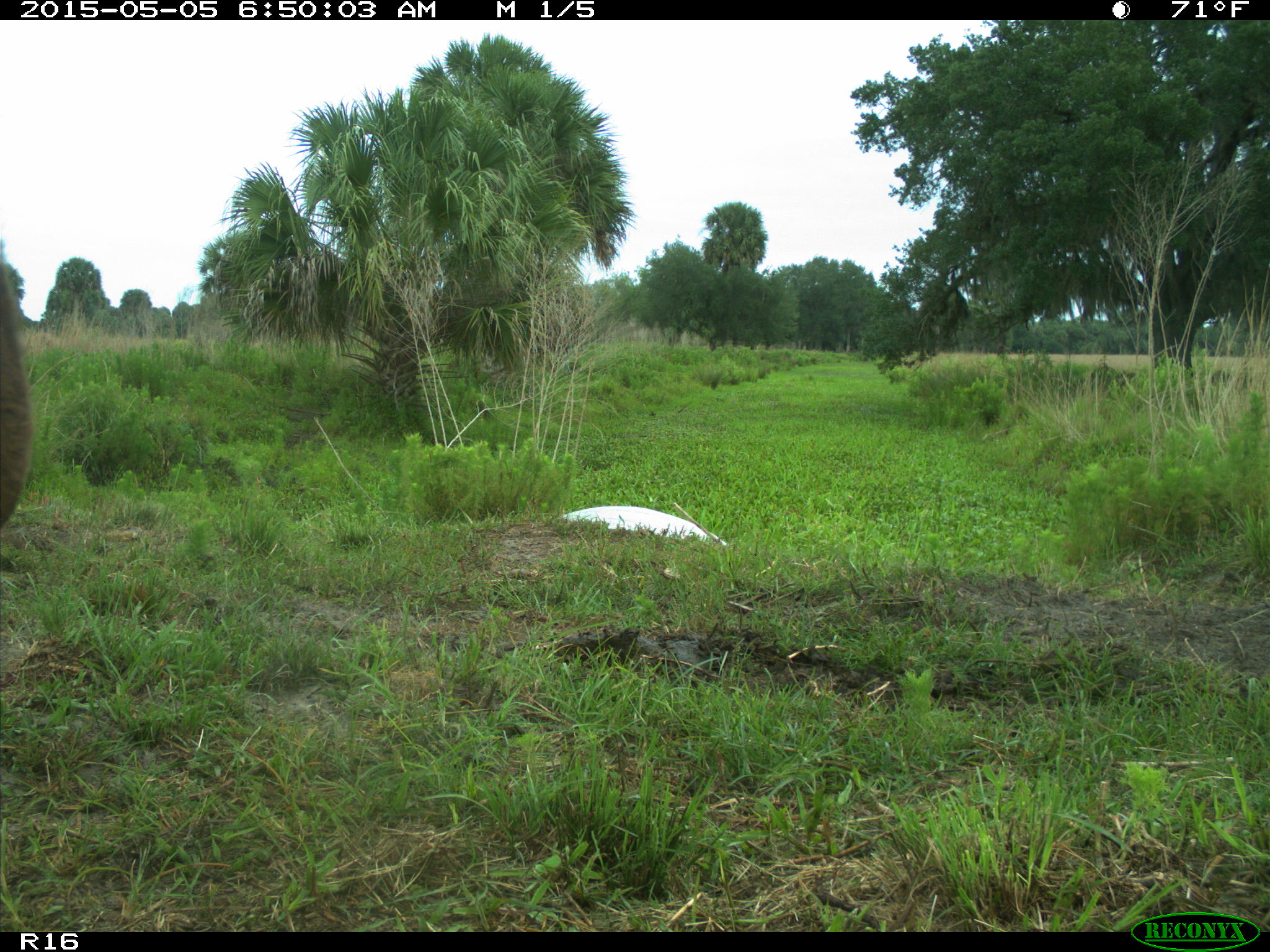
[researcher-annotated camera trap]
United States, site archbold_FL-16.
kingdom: Animalia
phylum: Chordata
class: Mammalia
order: Artiodactyla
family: Bovidae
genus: Bos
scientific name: Bos taurus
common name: domestic cow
Bos taurus (domestic cow).